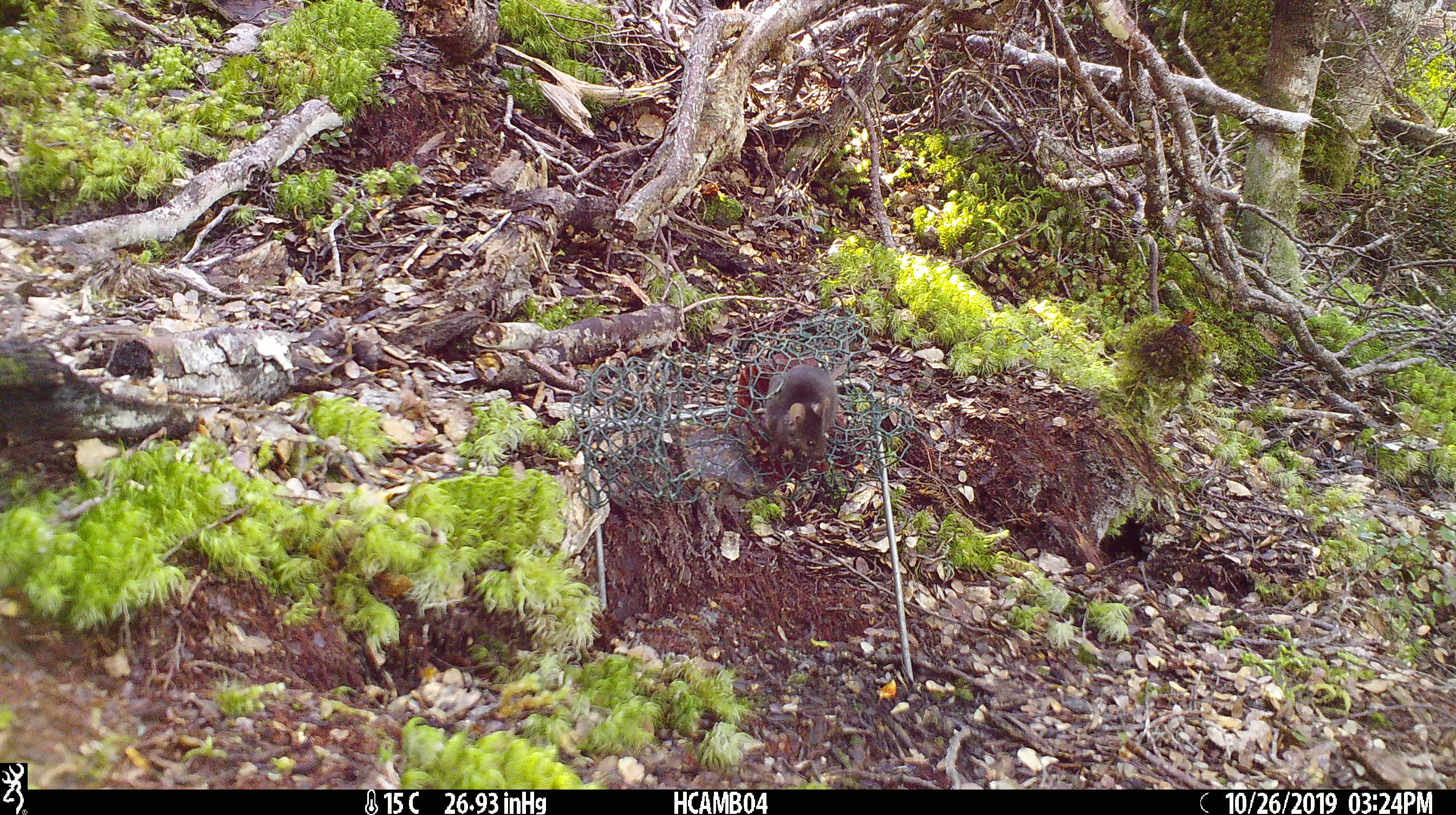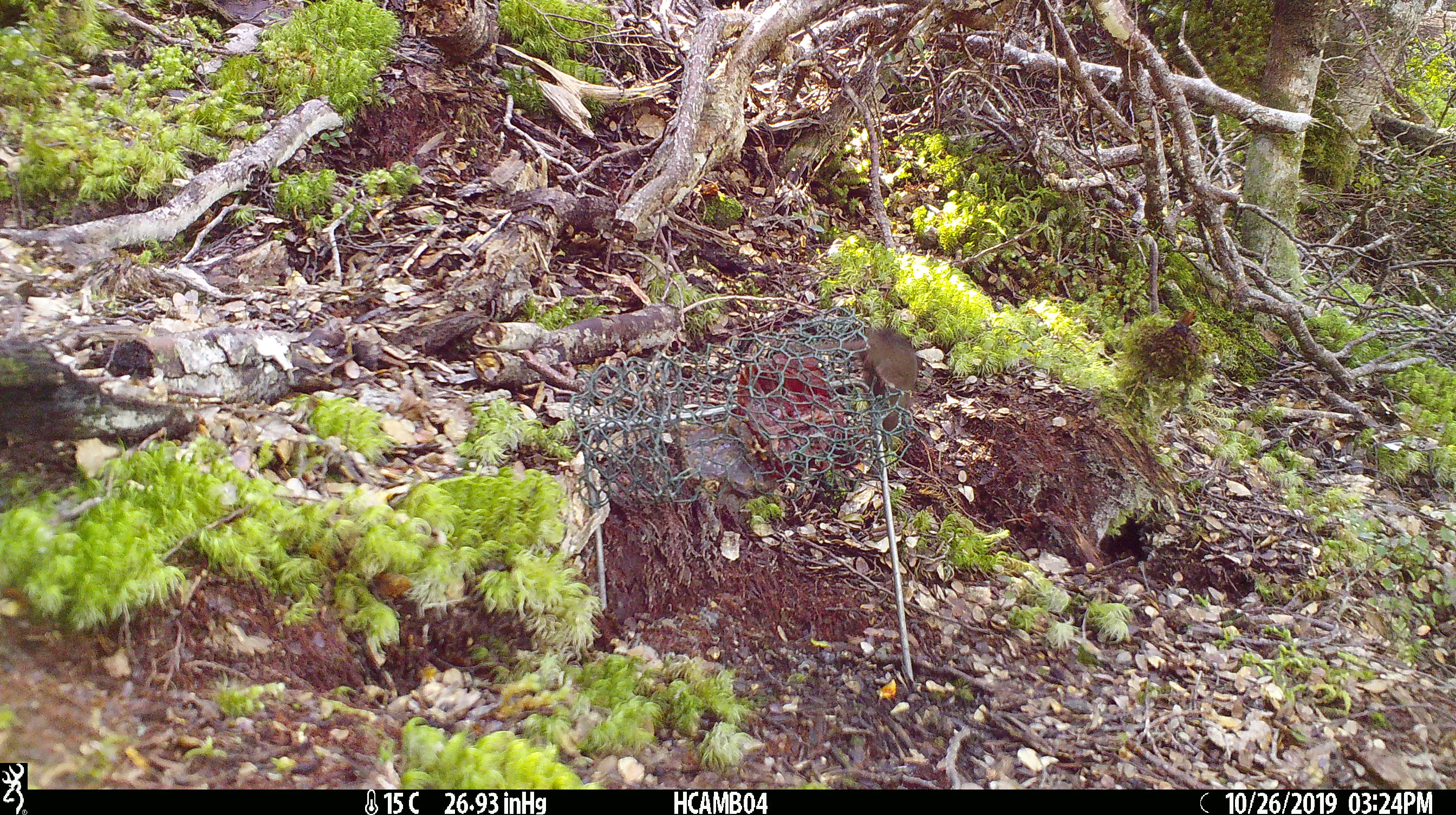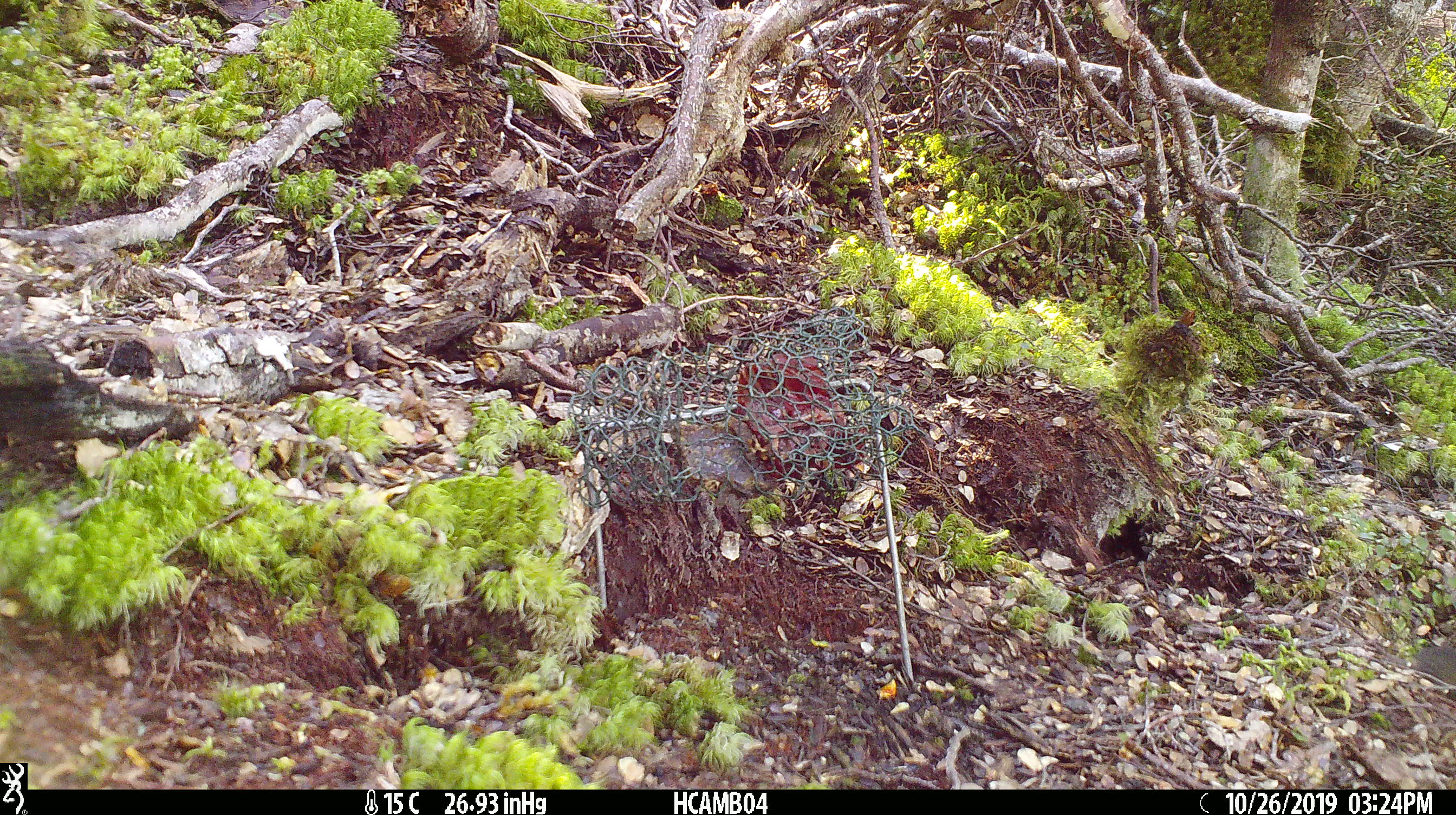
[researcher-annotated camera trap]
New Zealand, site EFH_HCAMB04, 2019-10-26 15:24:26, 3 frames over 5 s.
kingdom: Animalia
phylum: Chordata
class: Mammalia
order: Rodentia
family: Muridae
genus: Mus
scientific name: Mus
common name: mouse